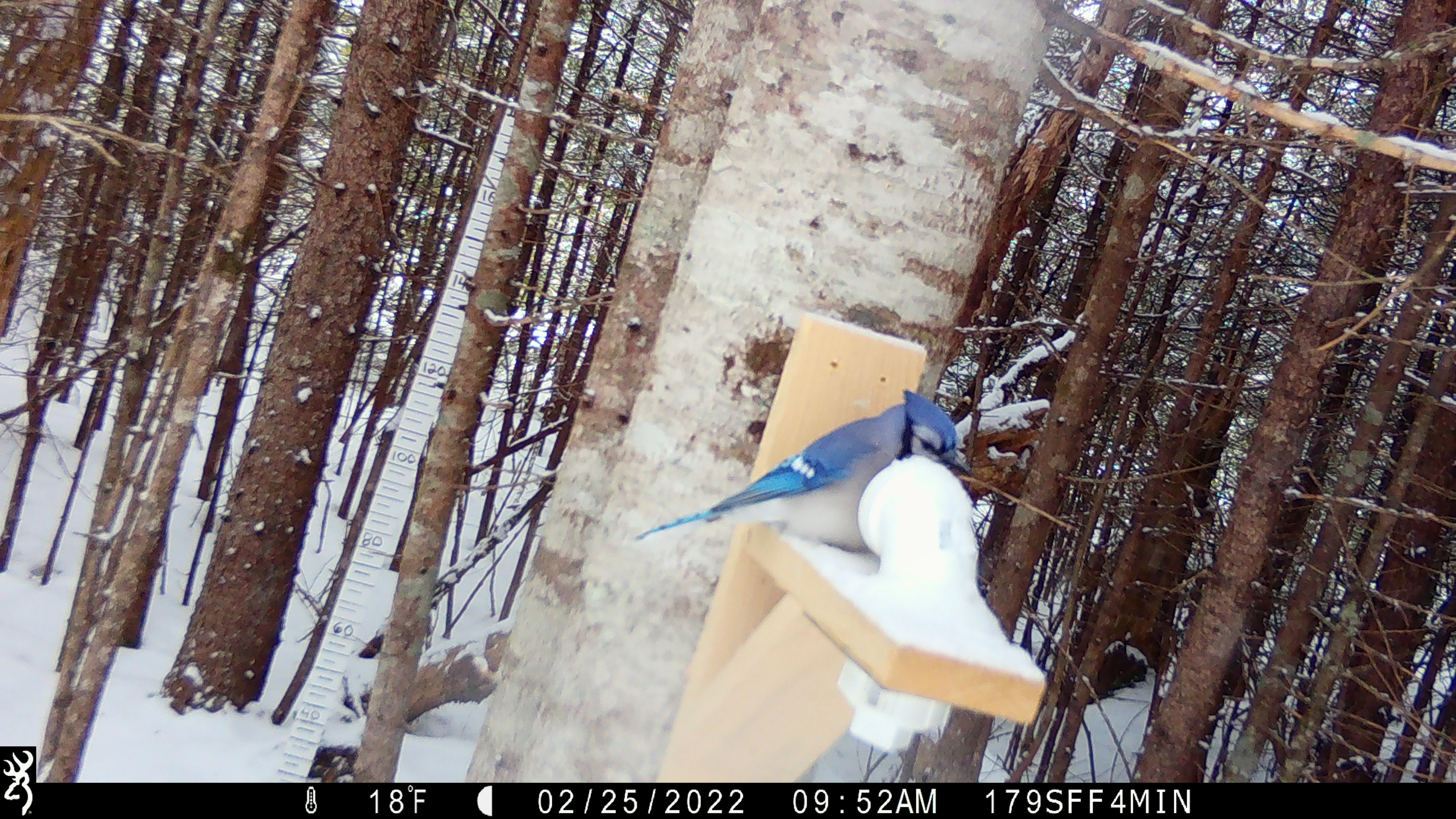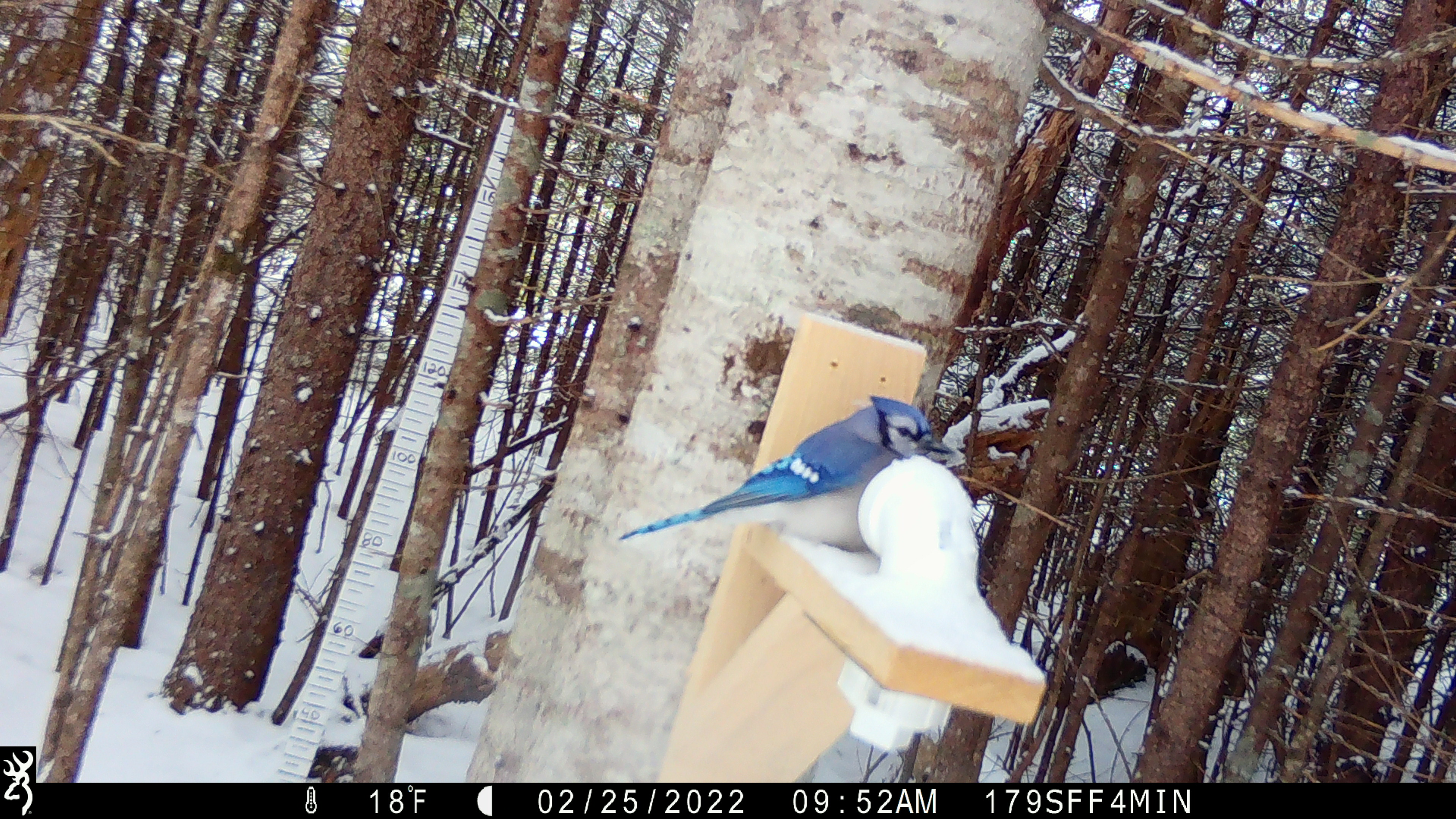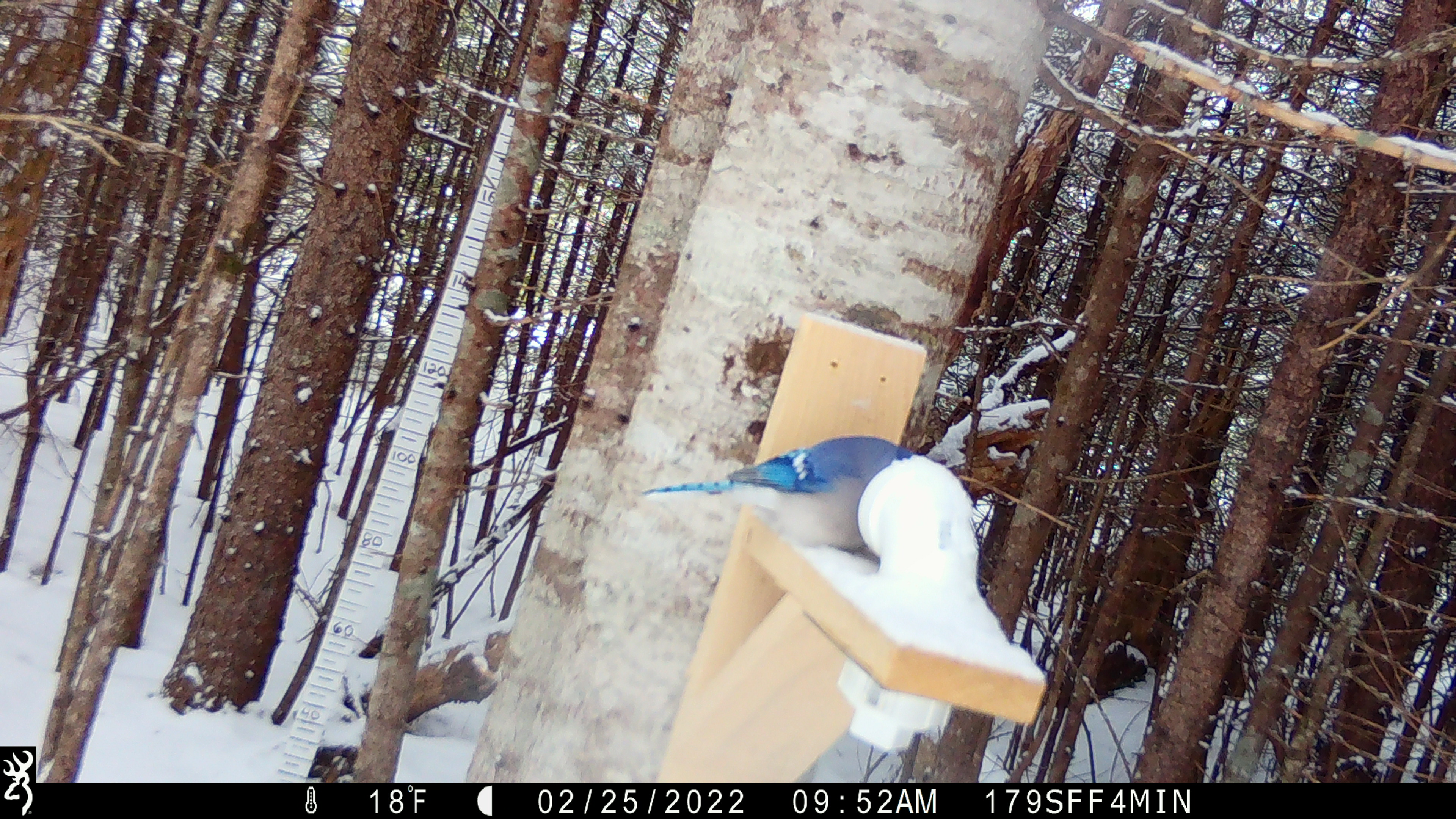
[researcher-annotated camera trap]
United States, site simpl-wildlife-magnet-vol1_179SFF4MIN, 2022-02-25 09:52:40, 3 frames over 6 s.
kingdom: Animalia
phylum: Chordata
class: Aves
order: Passeriformes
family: Corvidae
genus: Cyanocitta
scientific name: Cyanocitta cristata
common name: blue jay